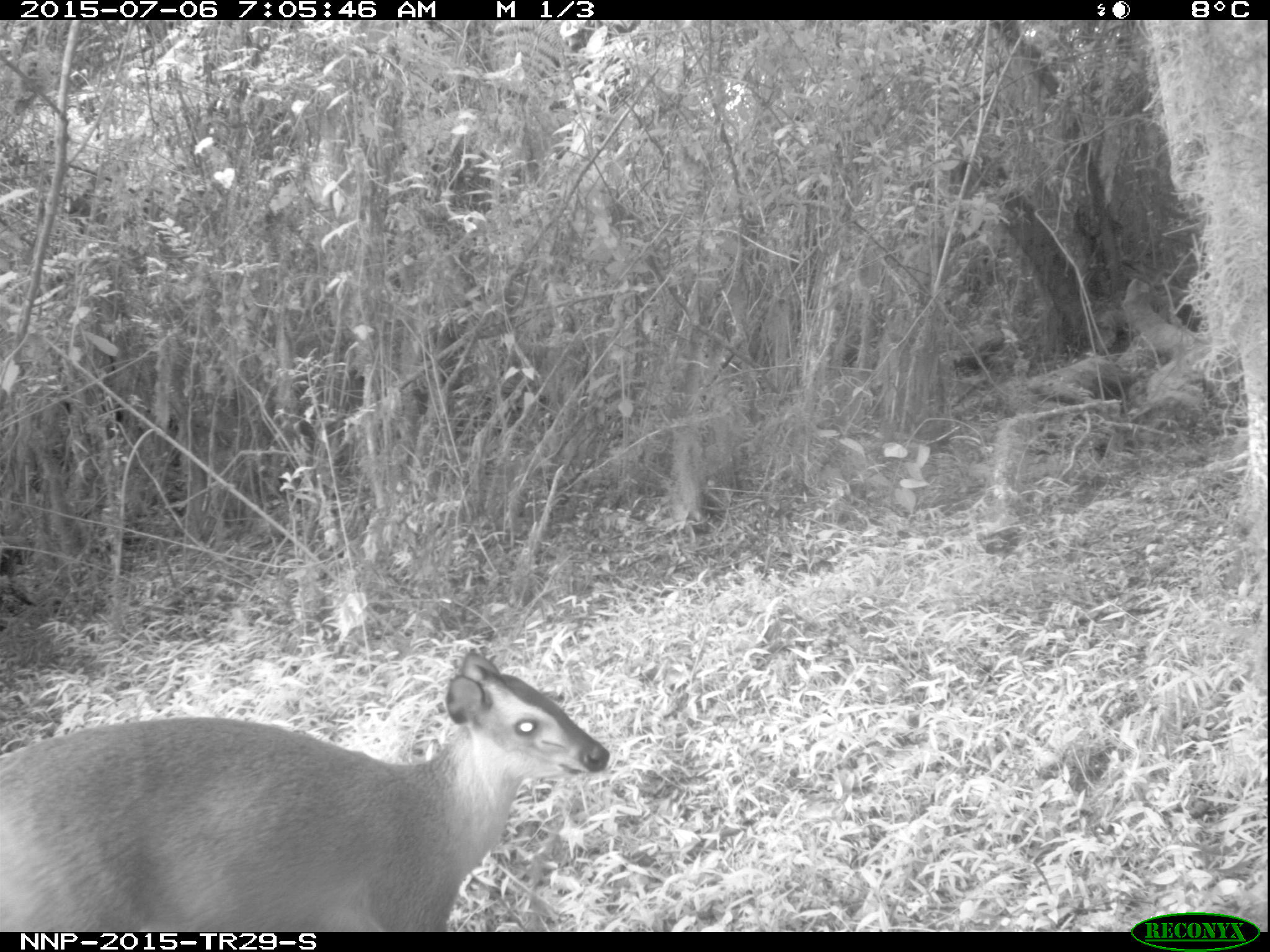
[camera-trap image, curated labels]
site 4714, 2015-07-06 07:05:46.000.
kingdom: Animalia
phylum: Chordata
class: Mammalia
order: Artiodactyla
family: Bovidae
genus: Cephalophus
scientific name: Cephalophus nigrifrons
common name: black-fronted duiker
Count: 1.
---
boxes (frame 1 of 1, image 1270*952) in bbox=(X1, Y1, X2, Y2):
cephalophus nigrifrons: bbox=(0, 648, 613, 930)